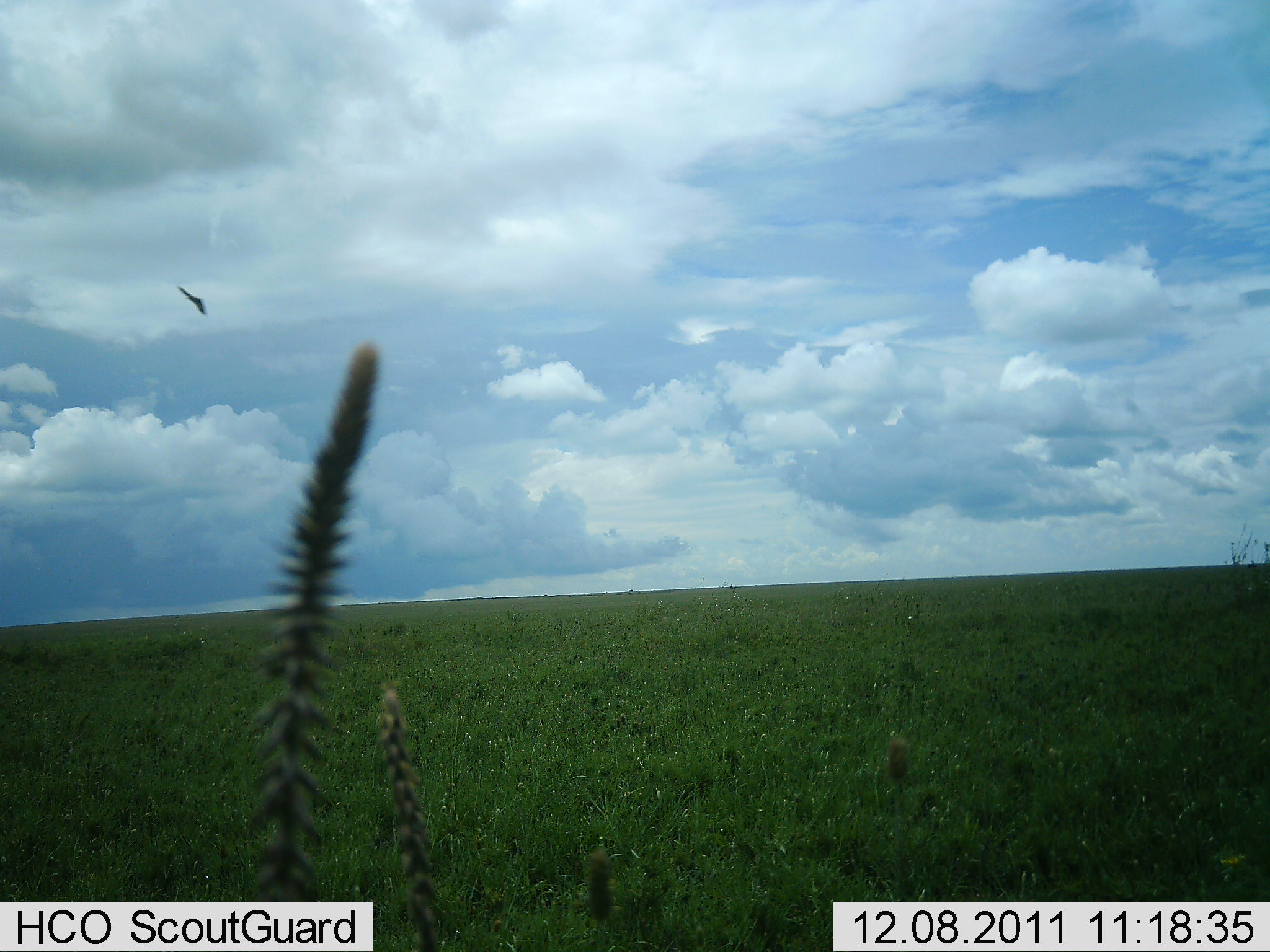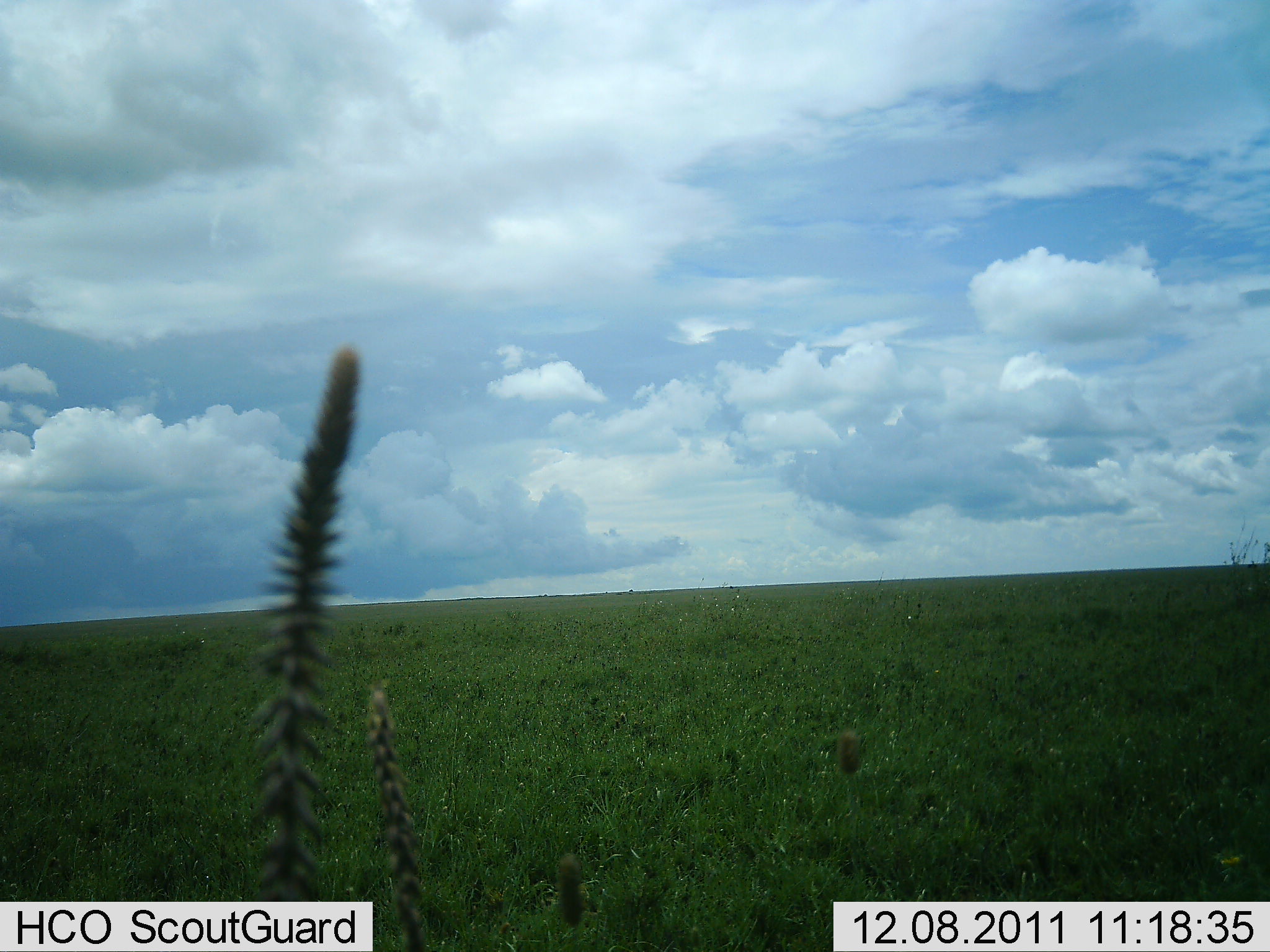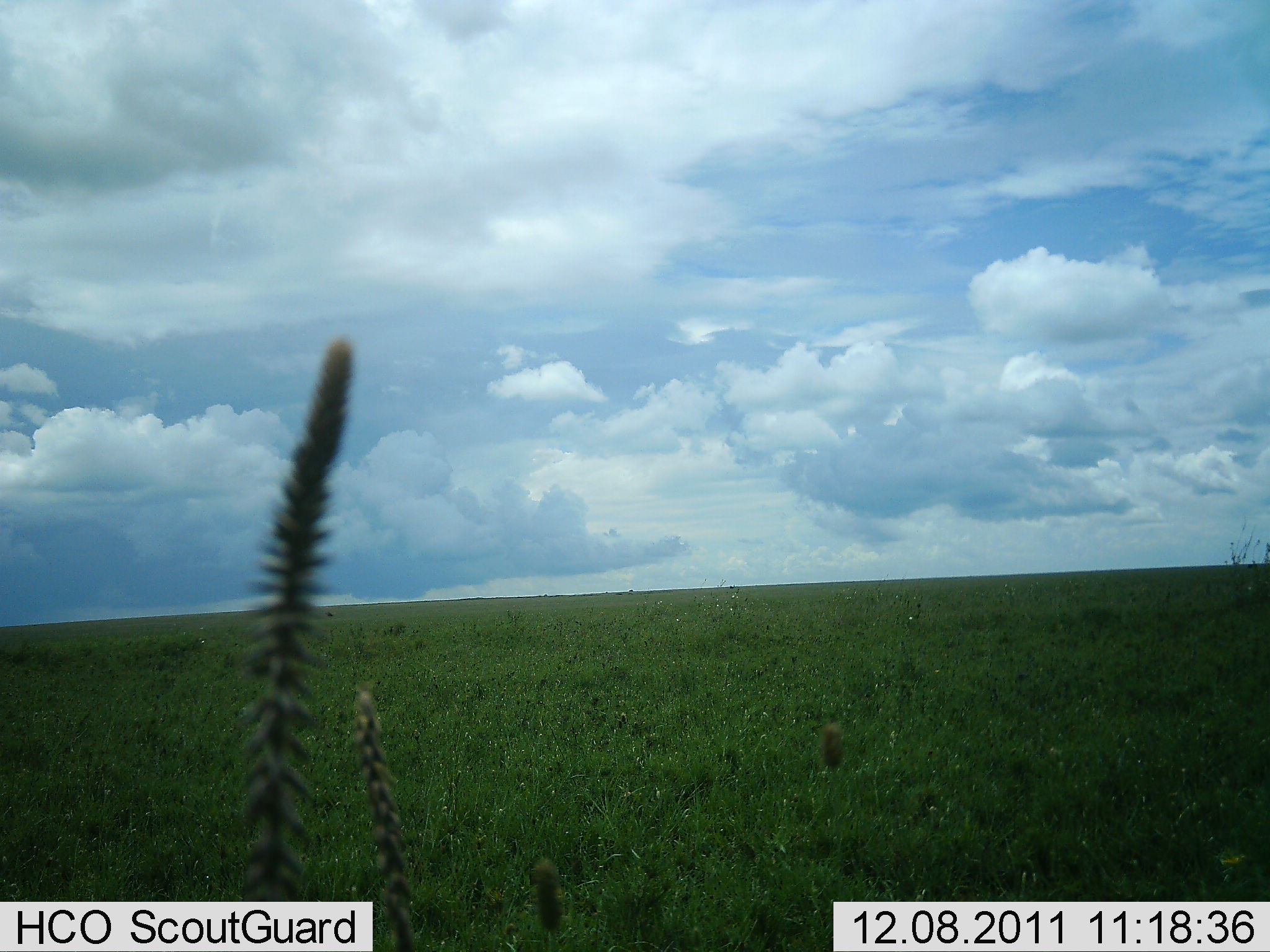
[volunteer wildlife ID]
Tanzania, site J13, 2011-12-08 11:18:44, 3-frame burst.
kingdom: Animalia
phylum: Chordata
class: Aves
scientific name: Aves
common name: bird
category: otherbird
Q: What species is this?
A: Otherbird (bird) (Aves).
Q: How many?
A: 1.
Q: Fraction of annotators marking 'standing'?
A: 0%.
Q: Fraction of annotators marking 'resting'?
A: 0%.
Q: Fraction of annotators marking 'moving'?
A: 100%.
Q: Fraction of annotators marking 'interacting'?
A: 0%.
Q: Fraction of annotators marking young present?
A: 0%.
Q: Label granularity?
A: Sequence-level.